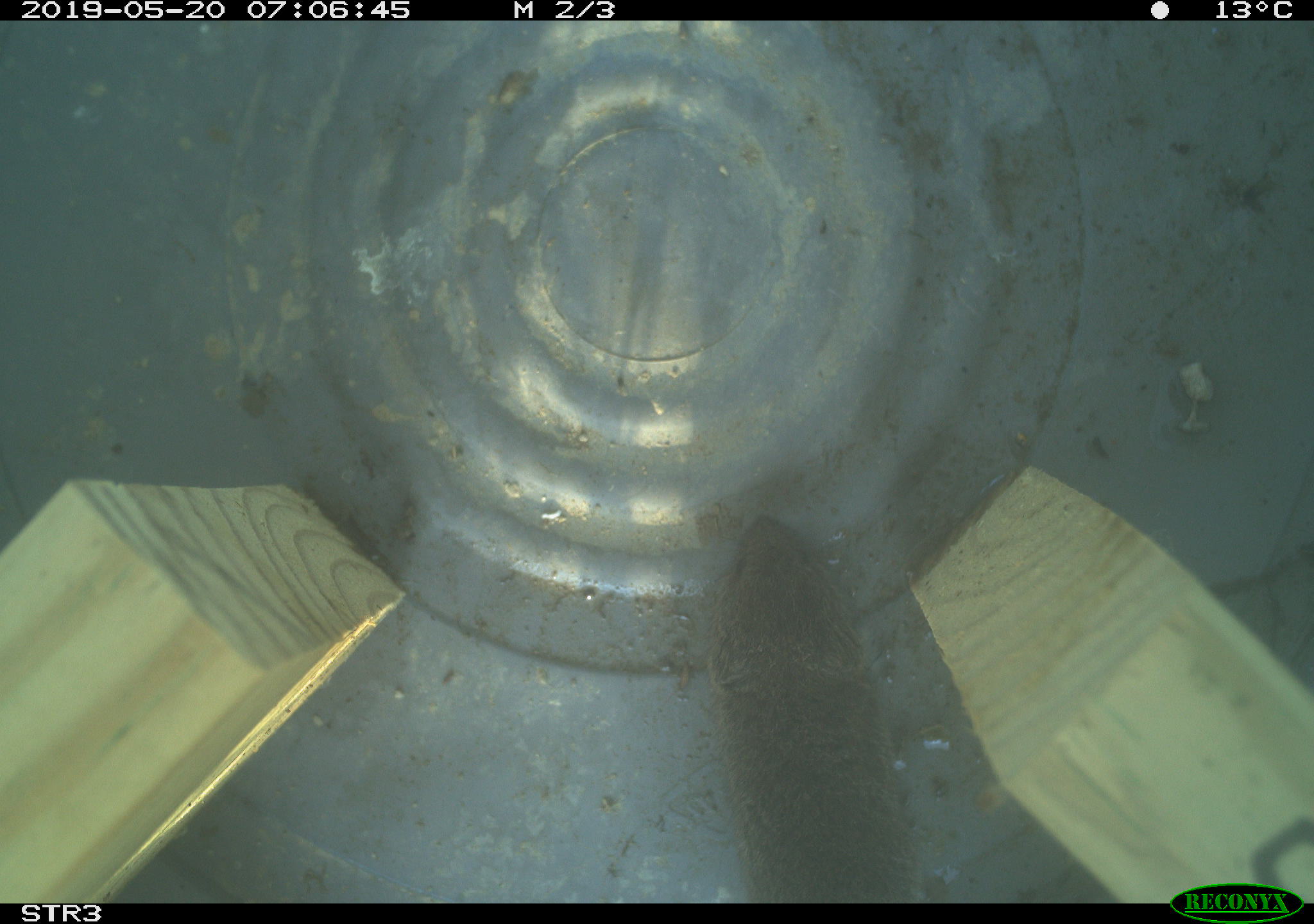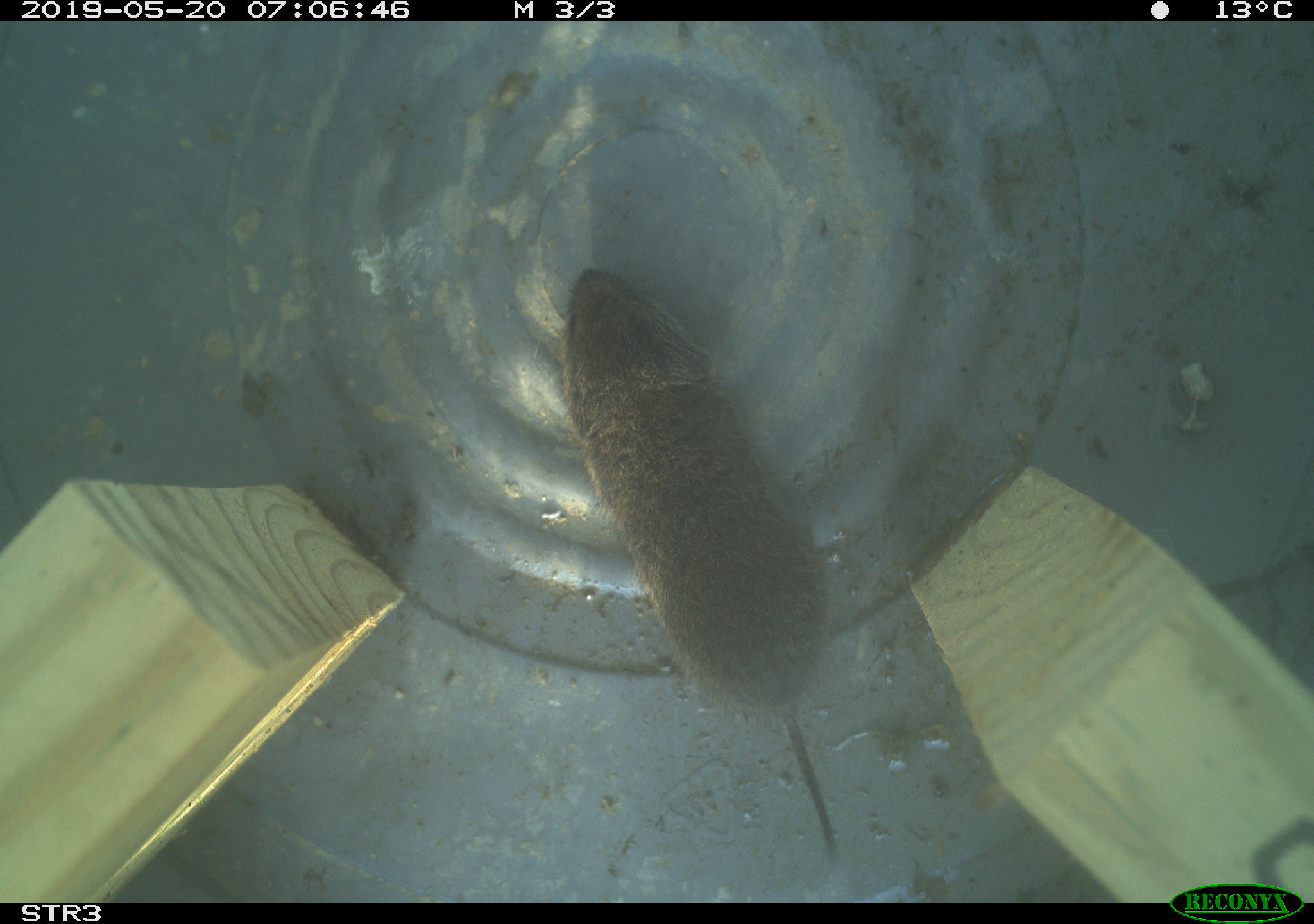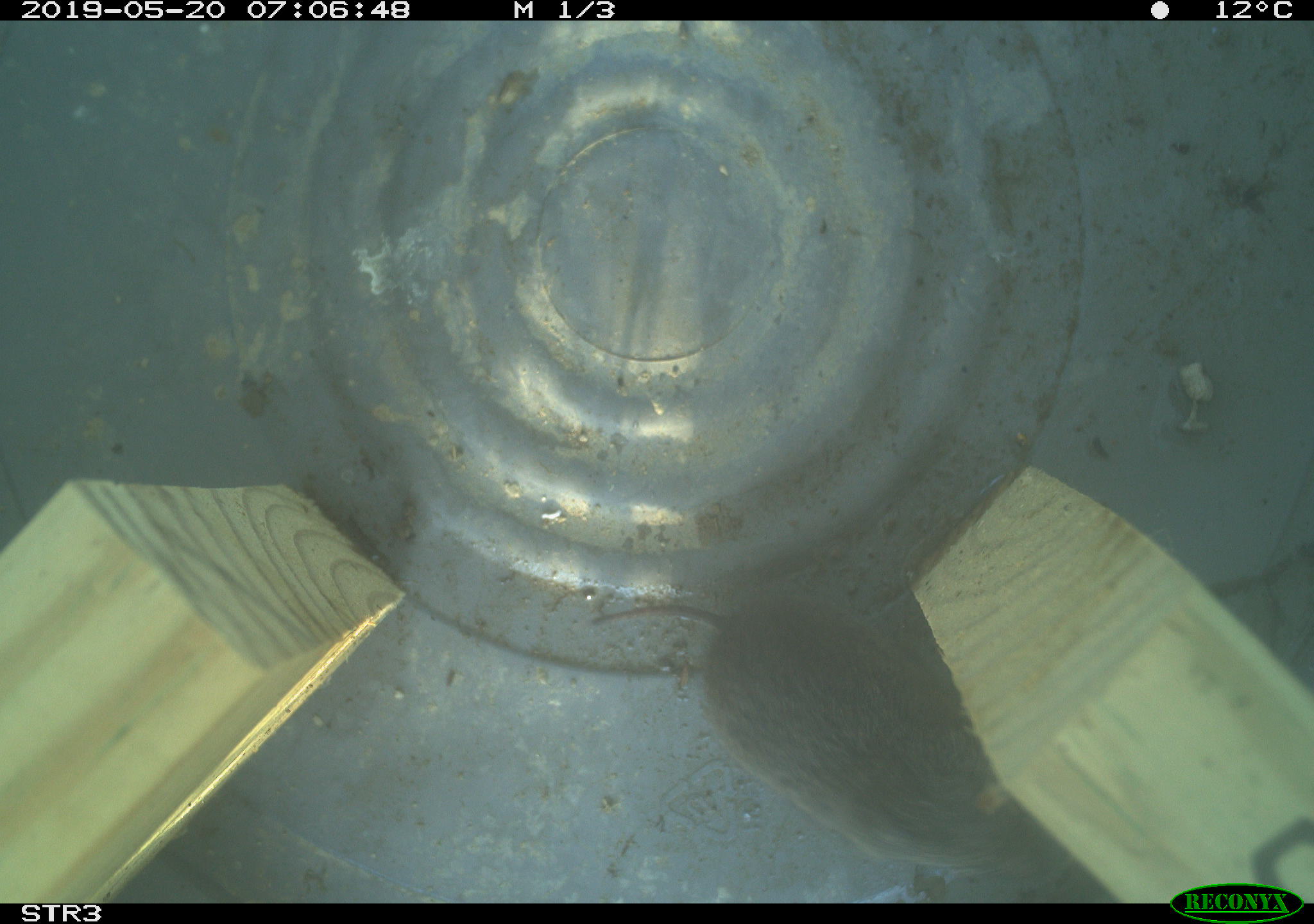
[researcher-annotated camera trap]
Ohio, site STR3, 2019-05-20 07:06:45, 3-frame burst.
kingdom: Animalia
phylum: Chordata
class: Mammalia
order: Rodentia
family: Cricetidae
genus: Microtus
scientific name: Microtus pennsylvanicus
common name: meadow vole